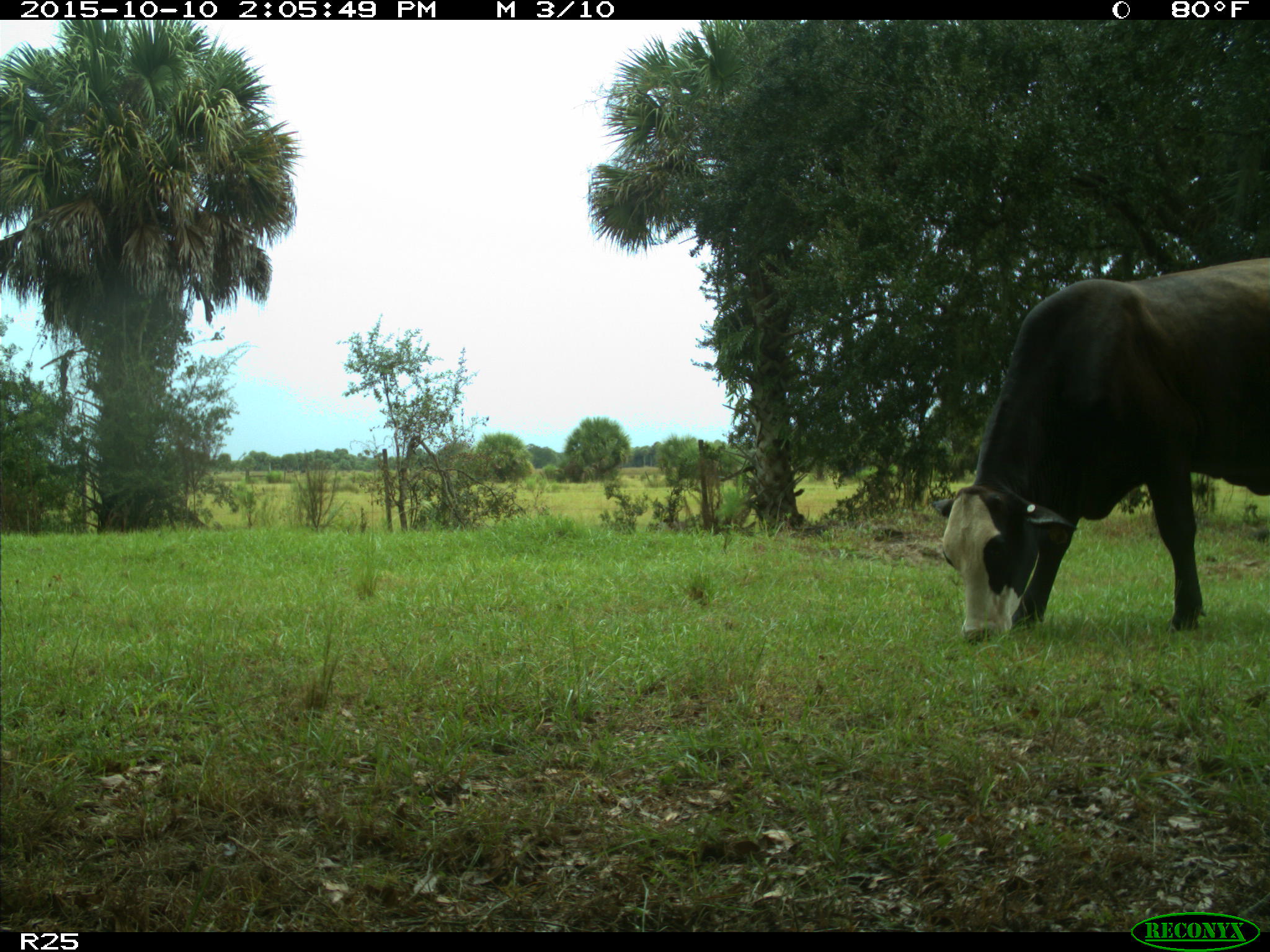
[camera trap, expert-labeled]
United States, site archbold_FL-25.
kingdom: Animalia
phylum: Chordata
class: Mammalia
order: Artiodactyla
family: Bovidae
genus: Bos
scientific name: Bos taurus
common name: domestic cow